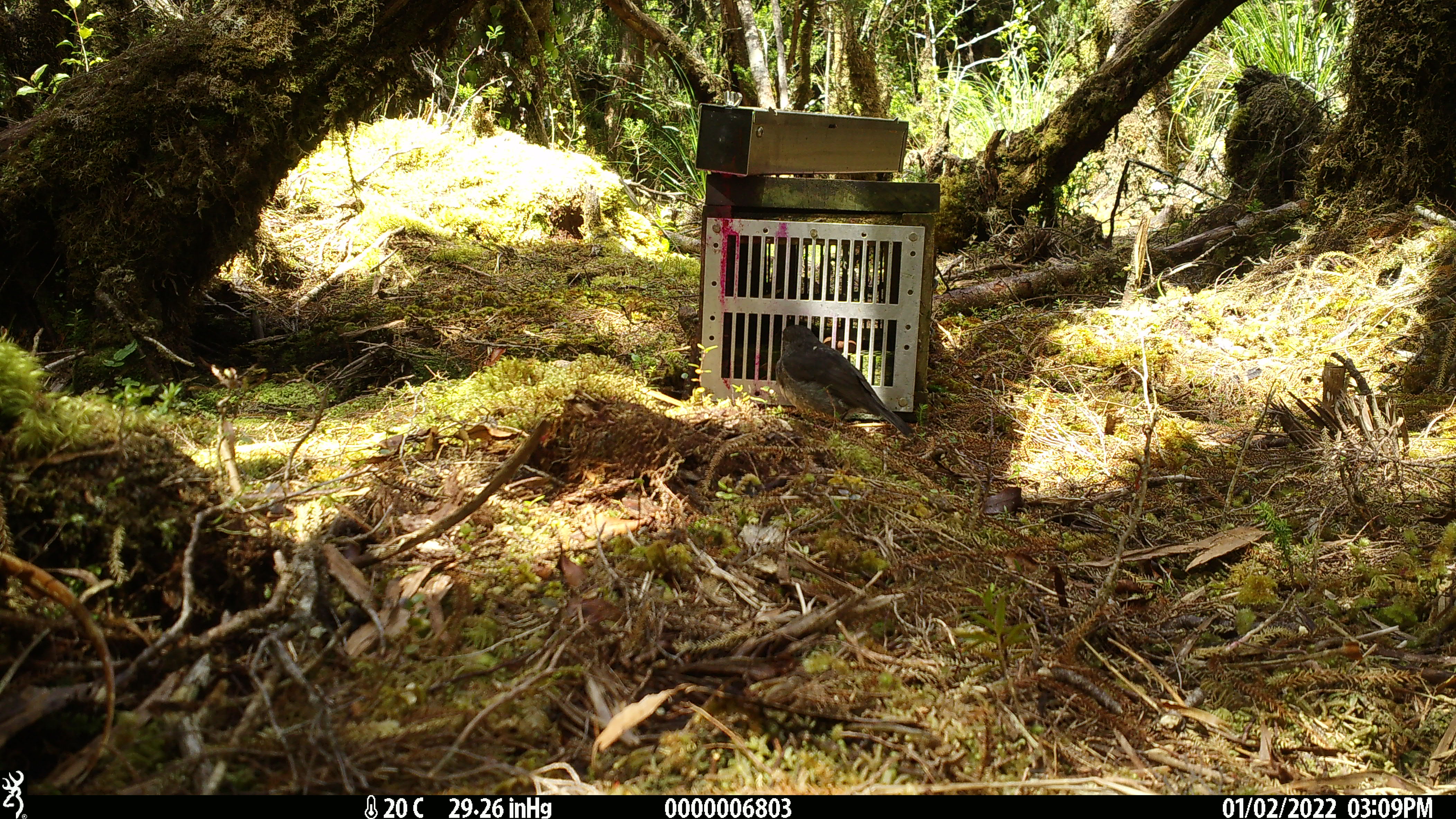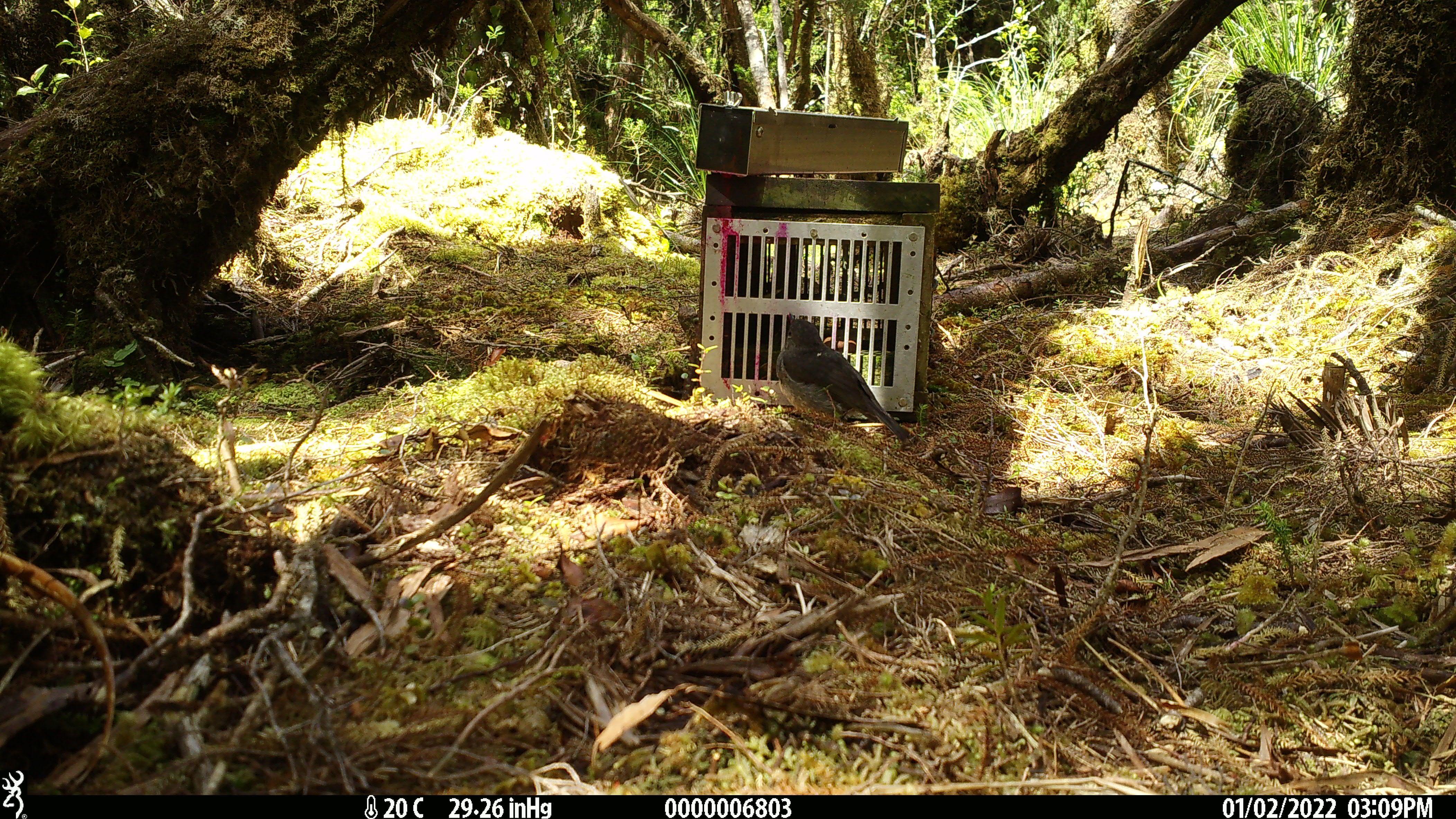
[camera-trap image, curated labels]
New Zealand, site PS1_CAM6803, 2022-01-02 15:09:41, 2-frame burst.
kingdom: Animalia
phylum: Chordata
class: Aves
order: Passeriformes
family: Petroicidae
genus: Petroica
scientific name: Petroica australis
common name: new zealand robin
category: robin